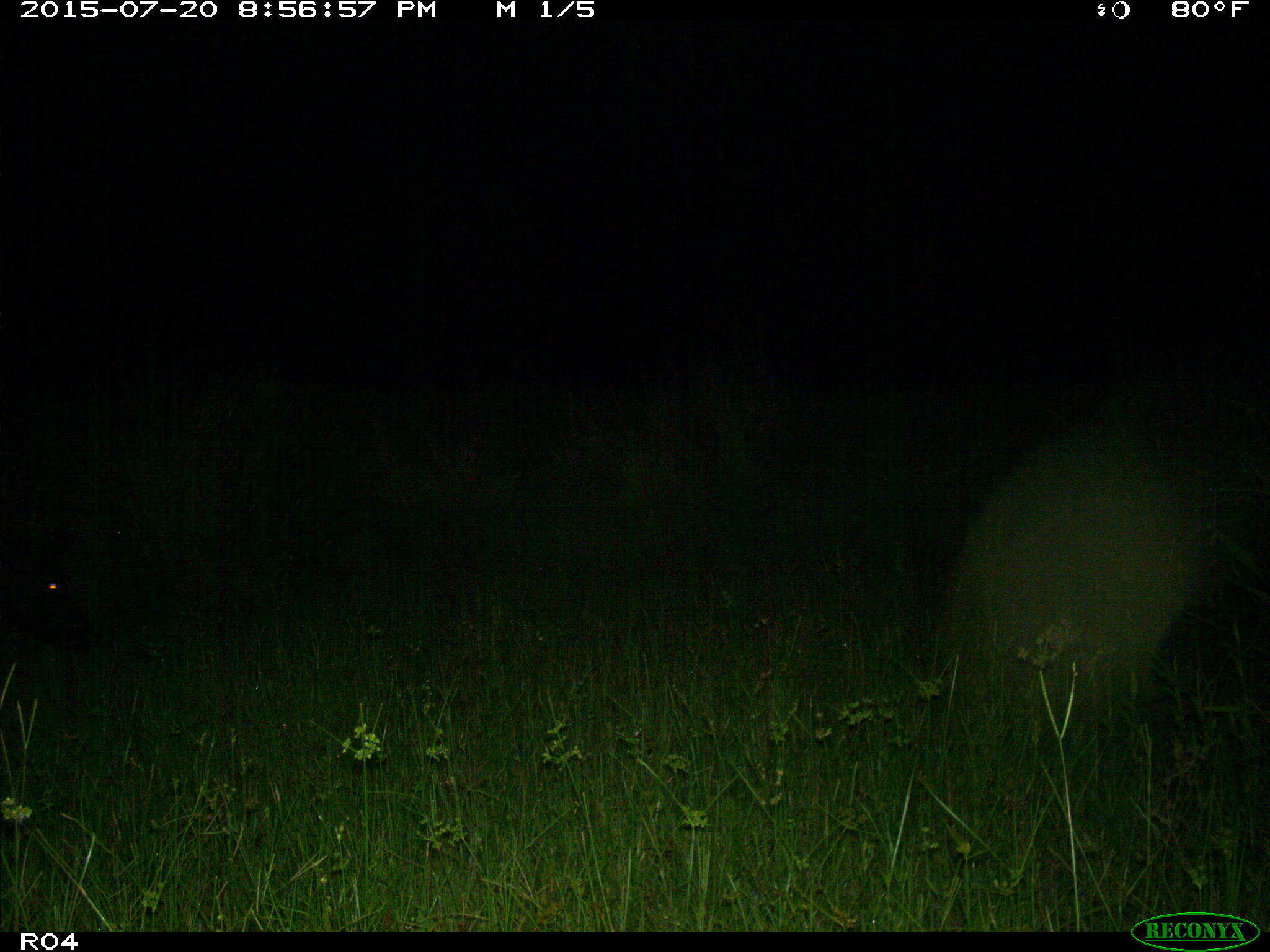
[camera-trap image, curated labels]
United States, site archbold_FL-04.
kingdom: Animalia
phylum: Chordata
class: Mammalia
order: Artiodactyla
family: Suidae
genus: Sus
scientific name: Sus scrofa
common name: wild boar